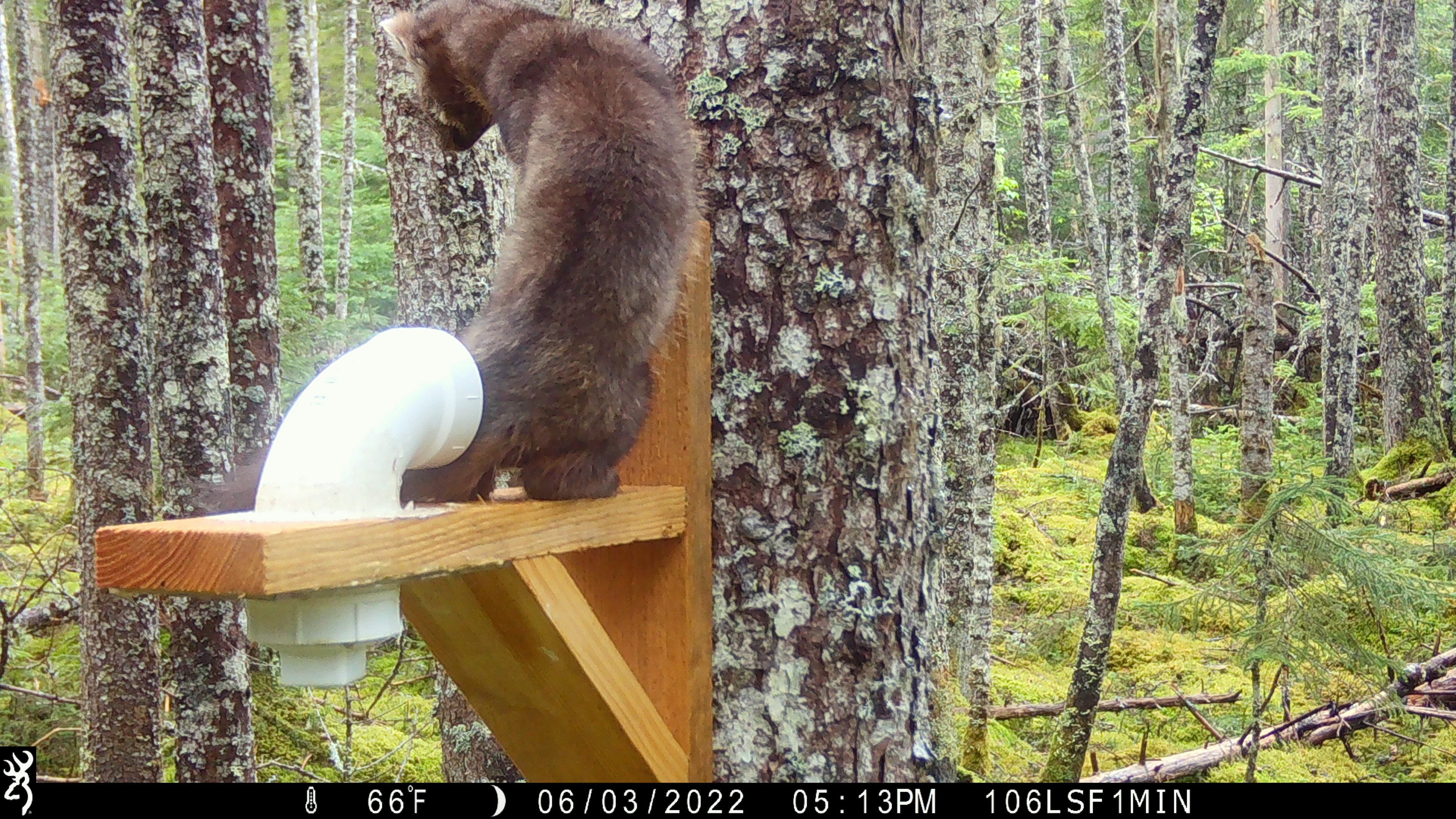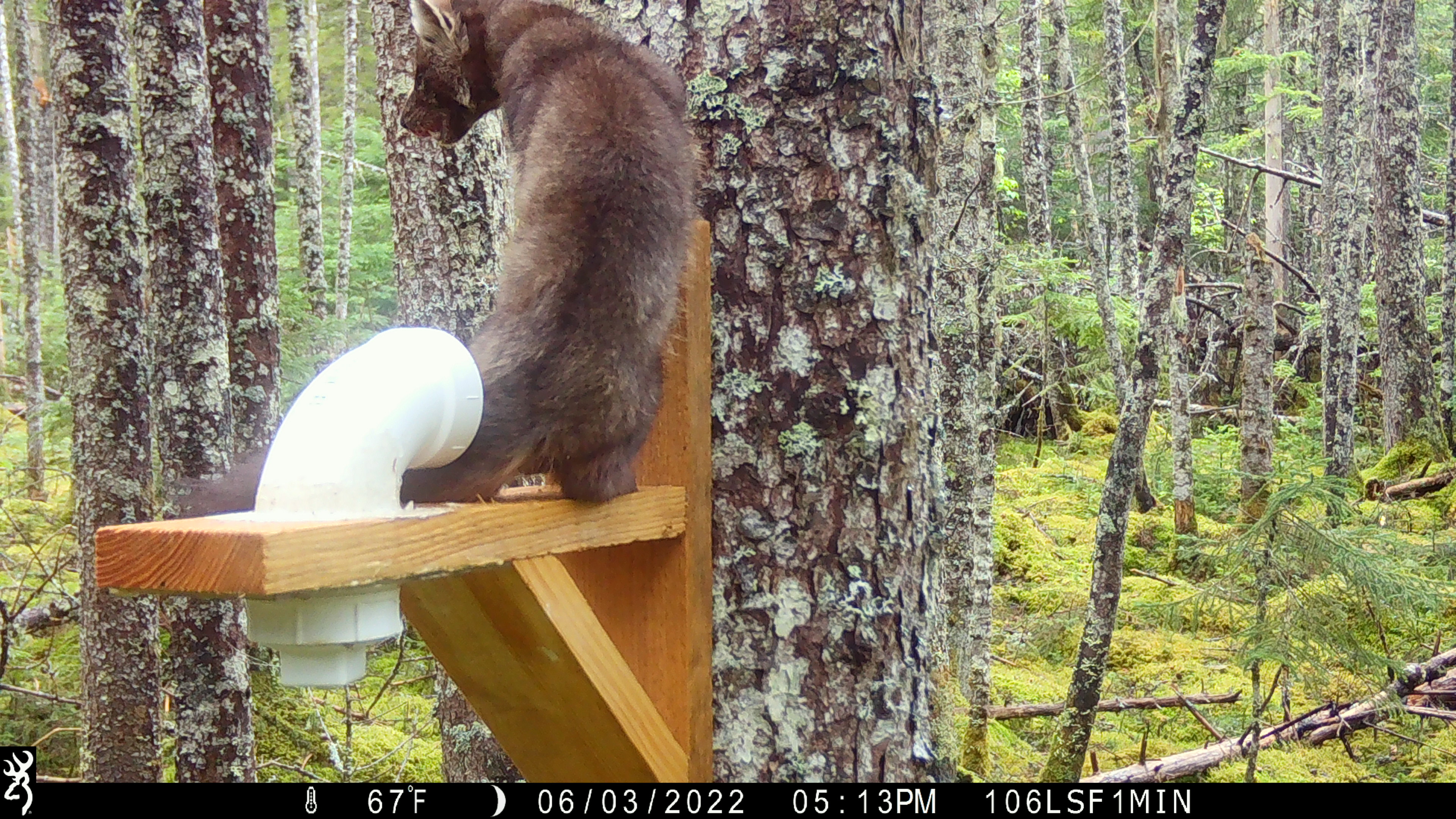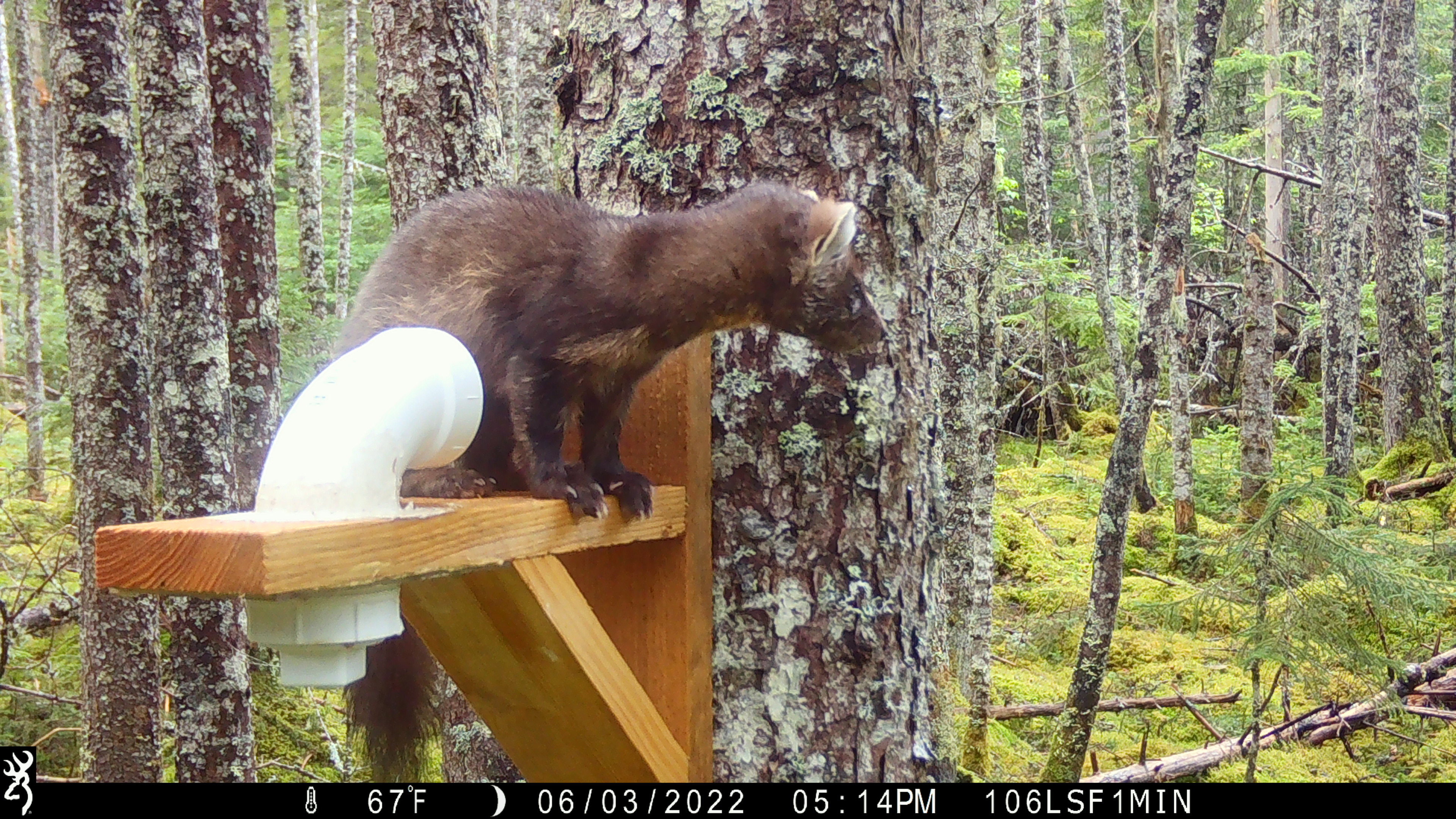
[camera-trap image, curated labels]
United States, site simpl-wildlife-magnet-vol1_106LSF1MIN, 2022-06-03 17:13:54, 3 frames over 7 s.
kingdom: Animalia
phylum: Chordata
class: Mammalia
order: Carnivora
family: Mustelidae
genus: Martes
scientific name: Martes americana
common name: american marten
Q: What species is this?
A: American marten (Martes americana).